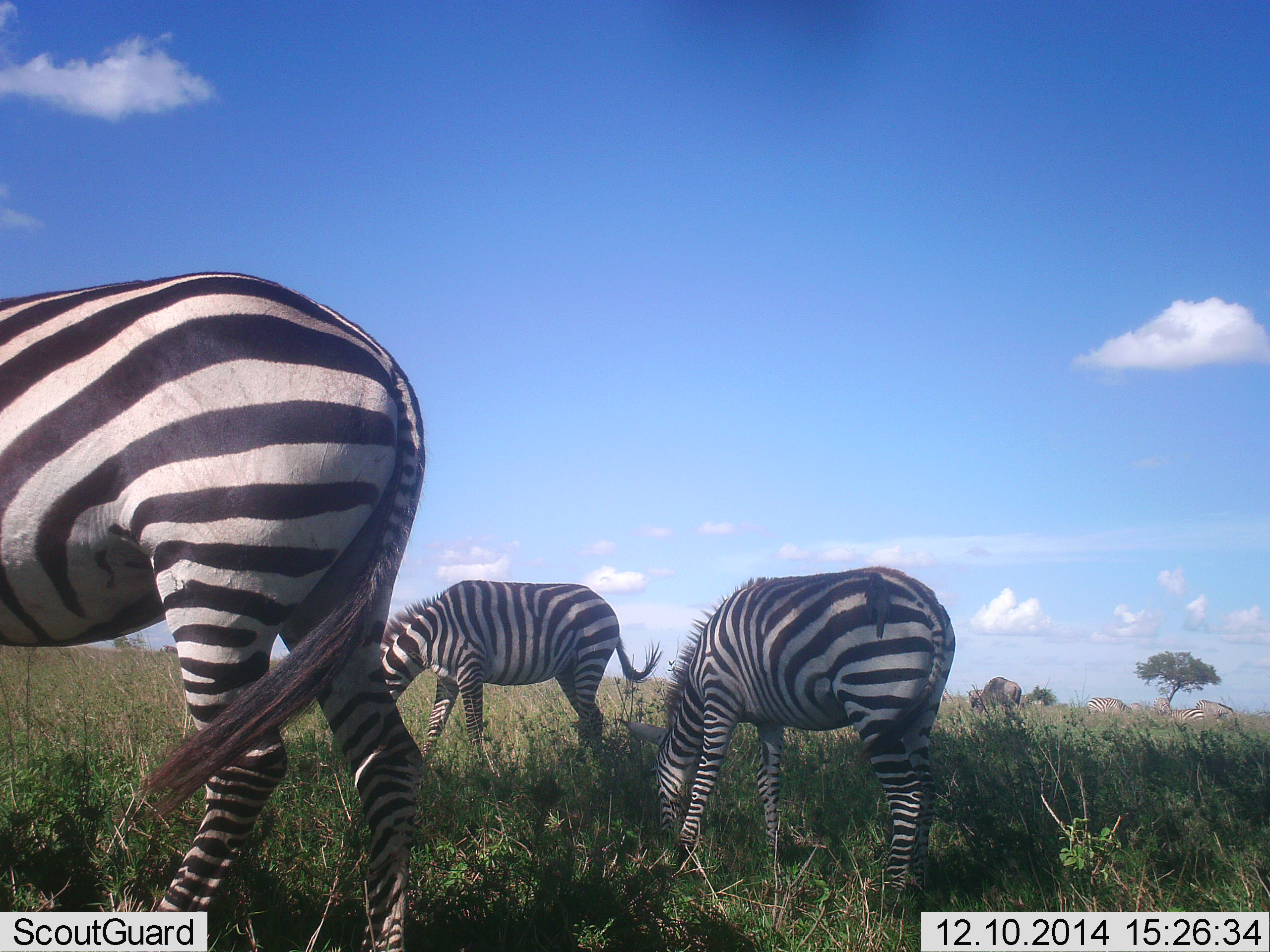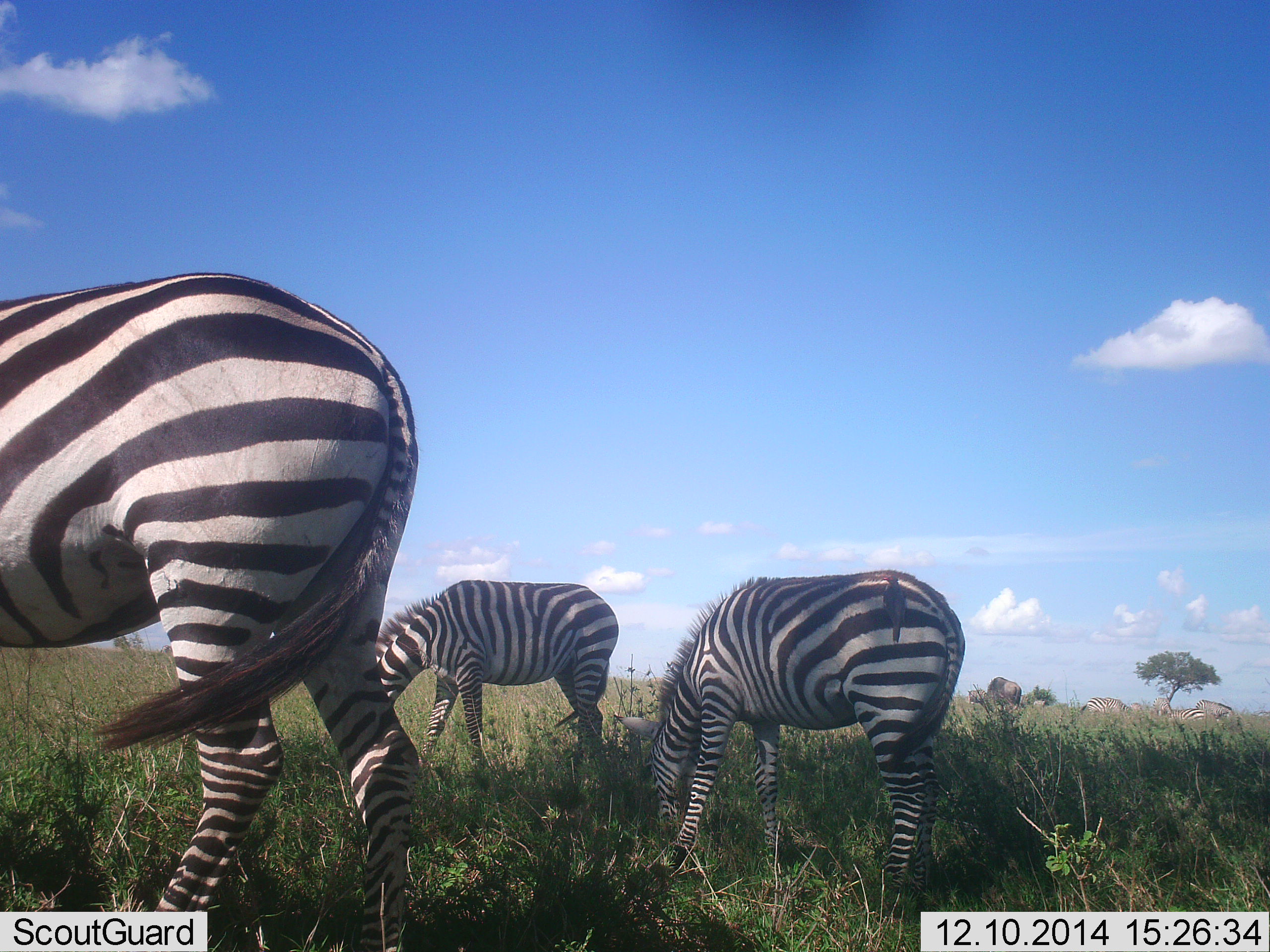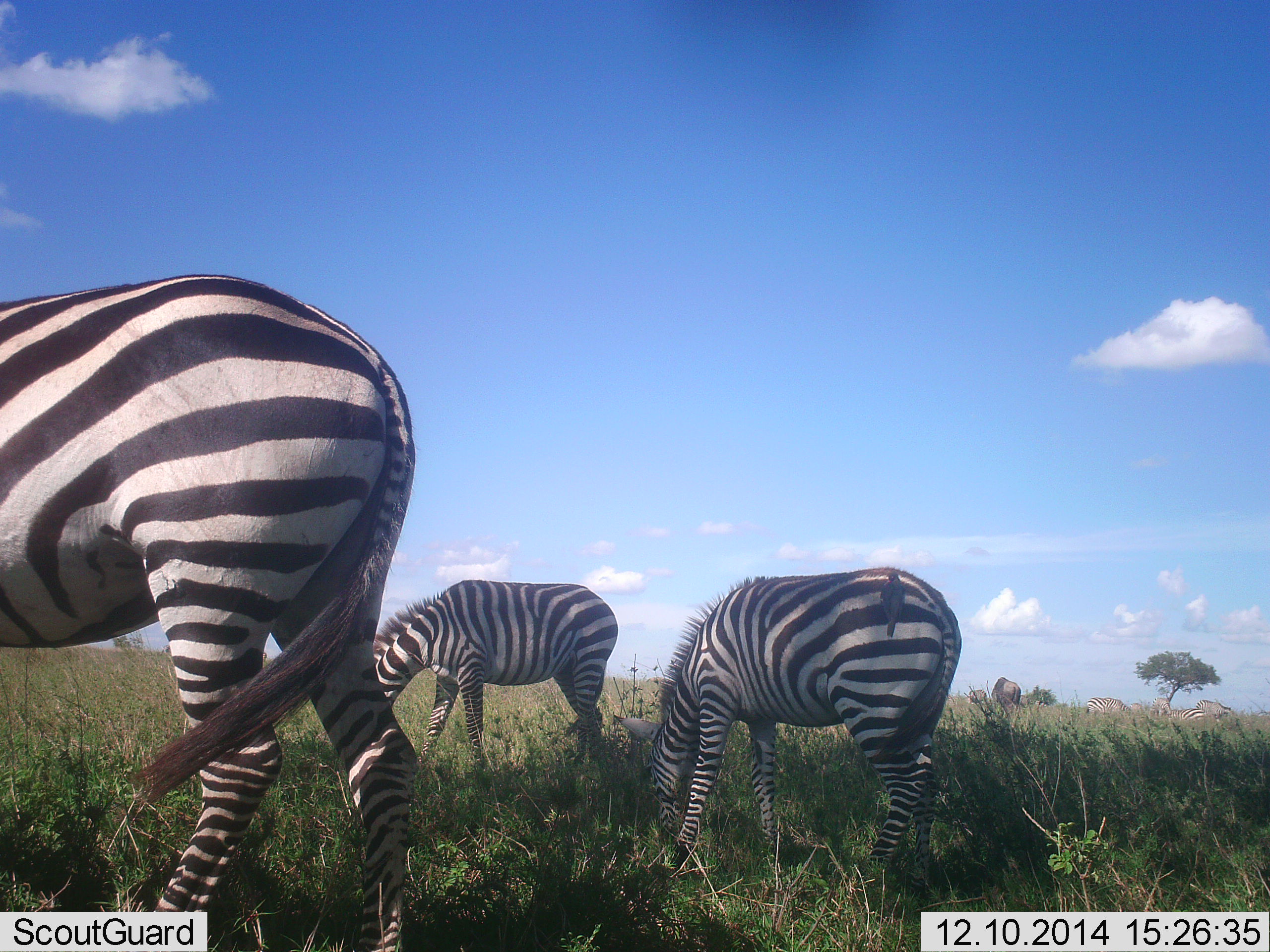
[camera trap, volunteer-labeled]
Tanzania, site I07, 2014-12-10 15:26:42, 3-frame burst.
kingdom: Animalia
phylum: Chordata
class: Mammalia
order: Perissodactyla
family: Equidae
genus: Equus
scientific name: Equus quagga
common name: plains zebra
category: zebra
Zebra (plains zebra) (Equus quagga), count 6. Behavior (volunteer vote fractions): standing 29%, resting 0%, moving 18%, interacting 0%. Young present (vote fraction): 6%. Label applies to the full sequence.